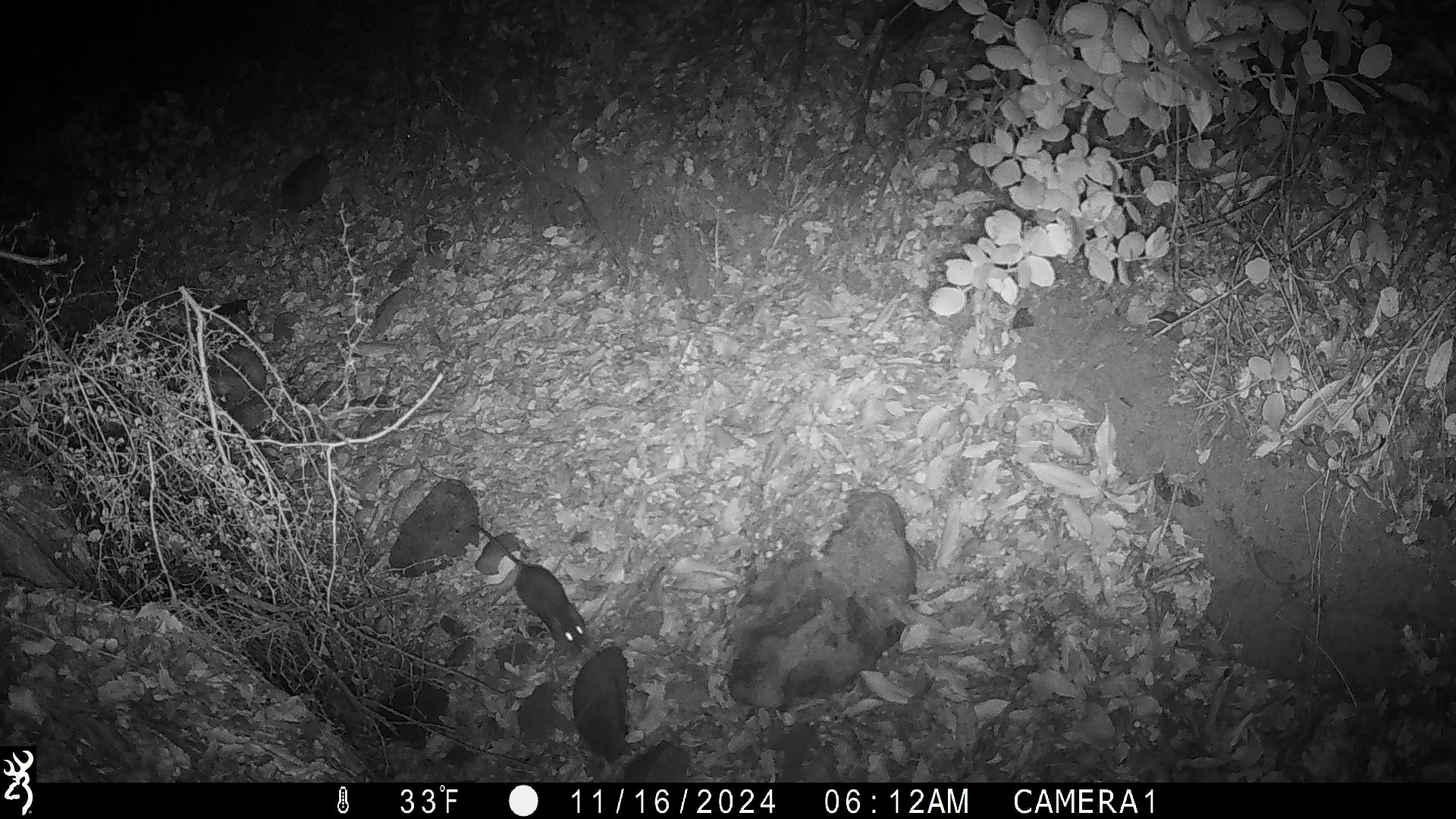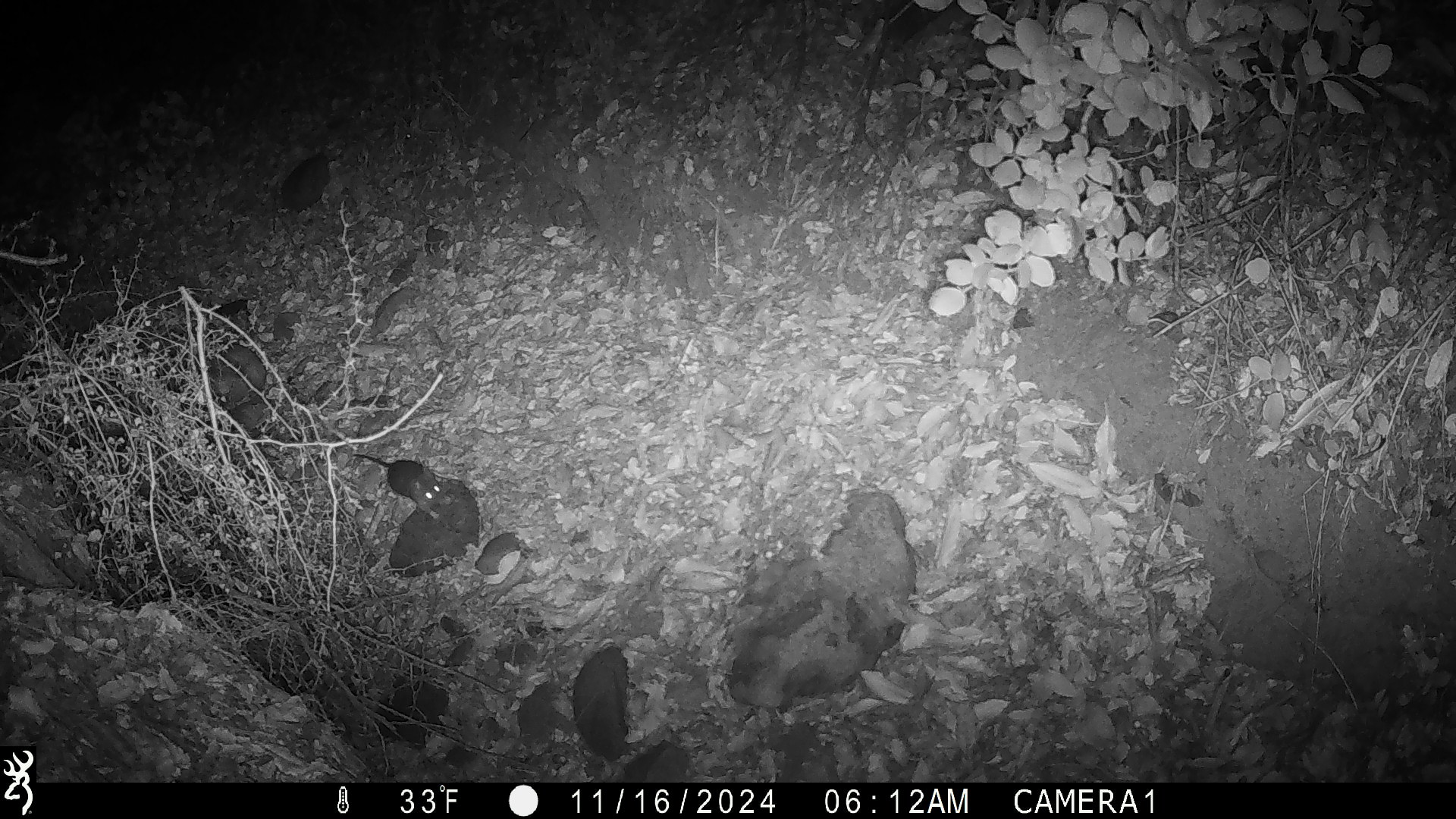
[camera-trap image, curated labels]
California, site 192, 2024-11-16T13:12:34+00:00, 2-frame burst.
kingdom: Animalia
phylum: Chordata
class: Mammalia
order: Rodentia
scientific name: Rodentia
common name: mouse or rat